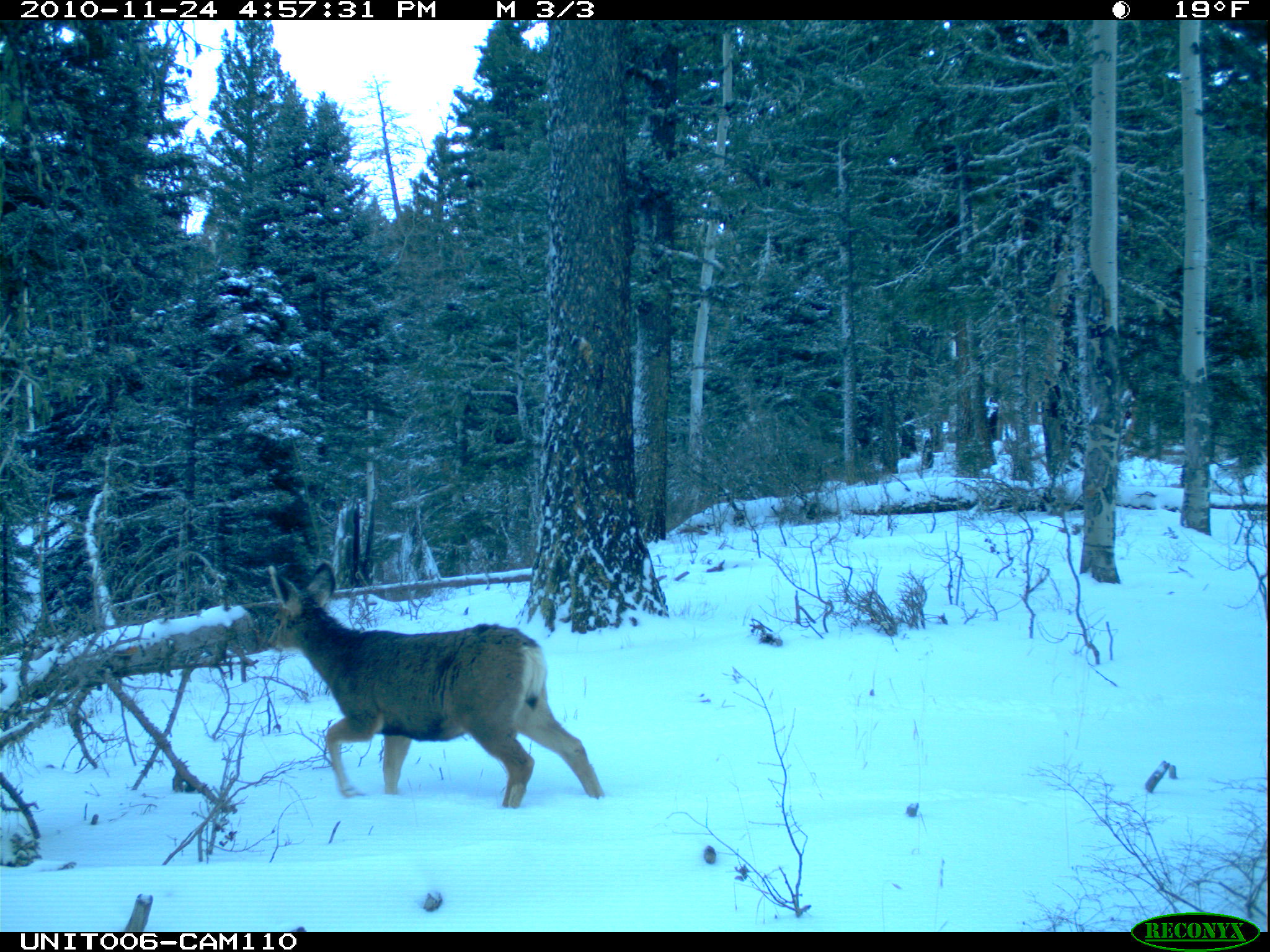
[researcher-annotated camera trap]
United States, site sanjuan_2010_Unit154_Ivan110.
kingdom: Animalia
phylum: Chordata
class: Mammalia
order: Artiodactyla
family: Cervidae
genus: Odocoileus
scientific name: Odocoileus hemionus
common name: mule deer